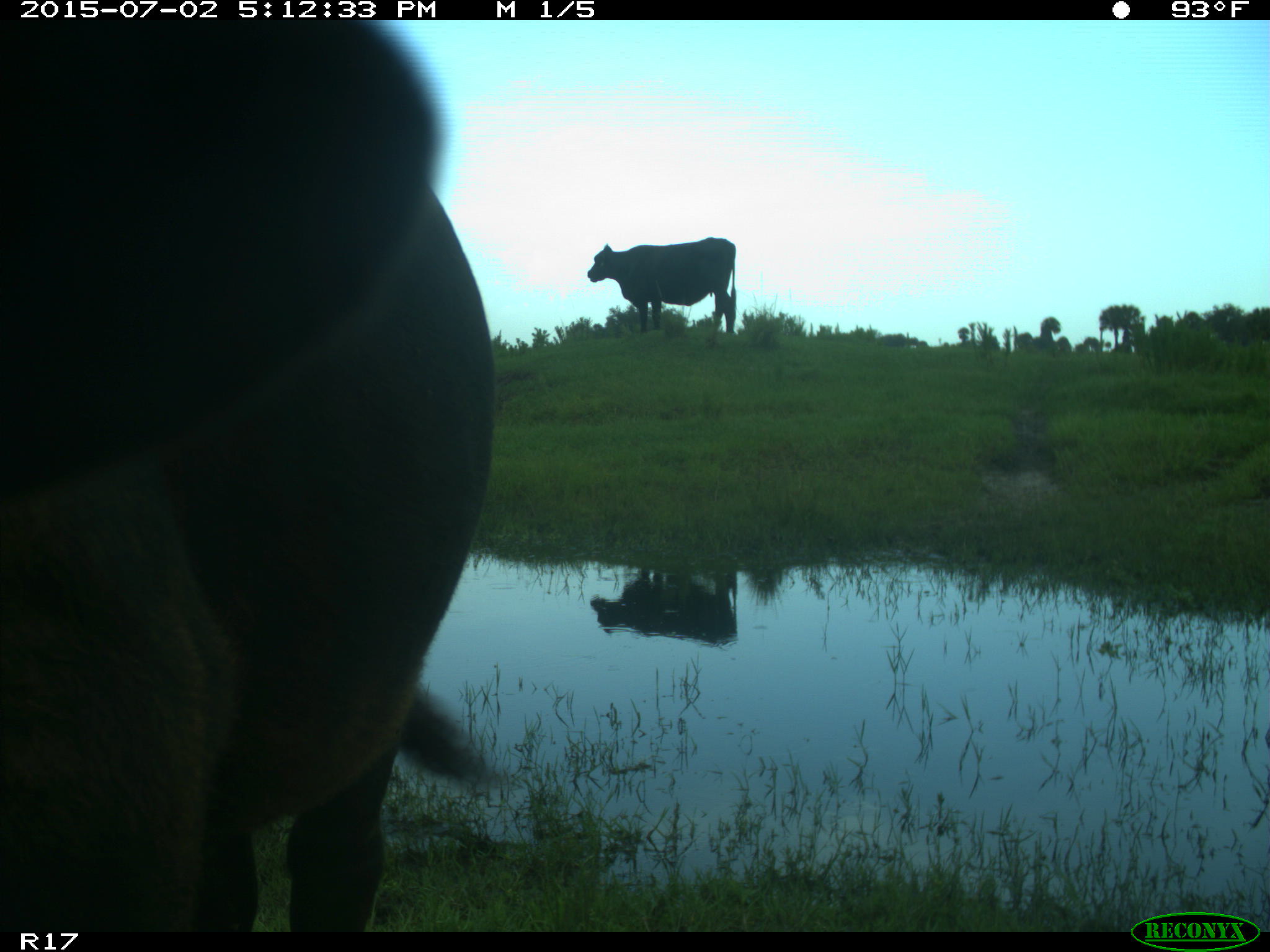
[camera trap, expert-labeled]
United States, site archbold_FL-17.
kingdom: Animalia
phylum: Chordata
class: Mammalia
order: Artiodactyla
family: Bovidae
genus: Bos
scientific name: Bos taurus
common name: domestic cow